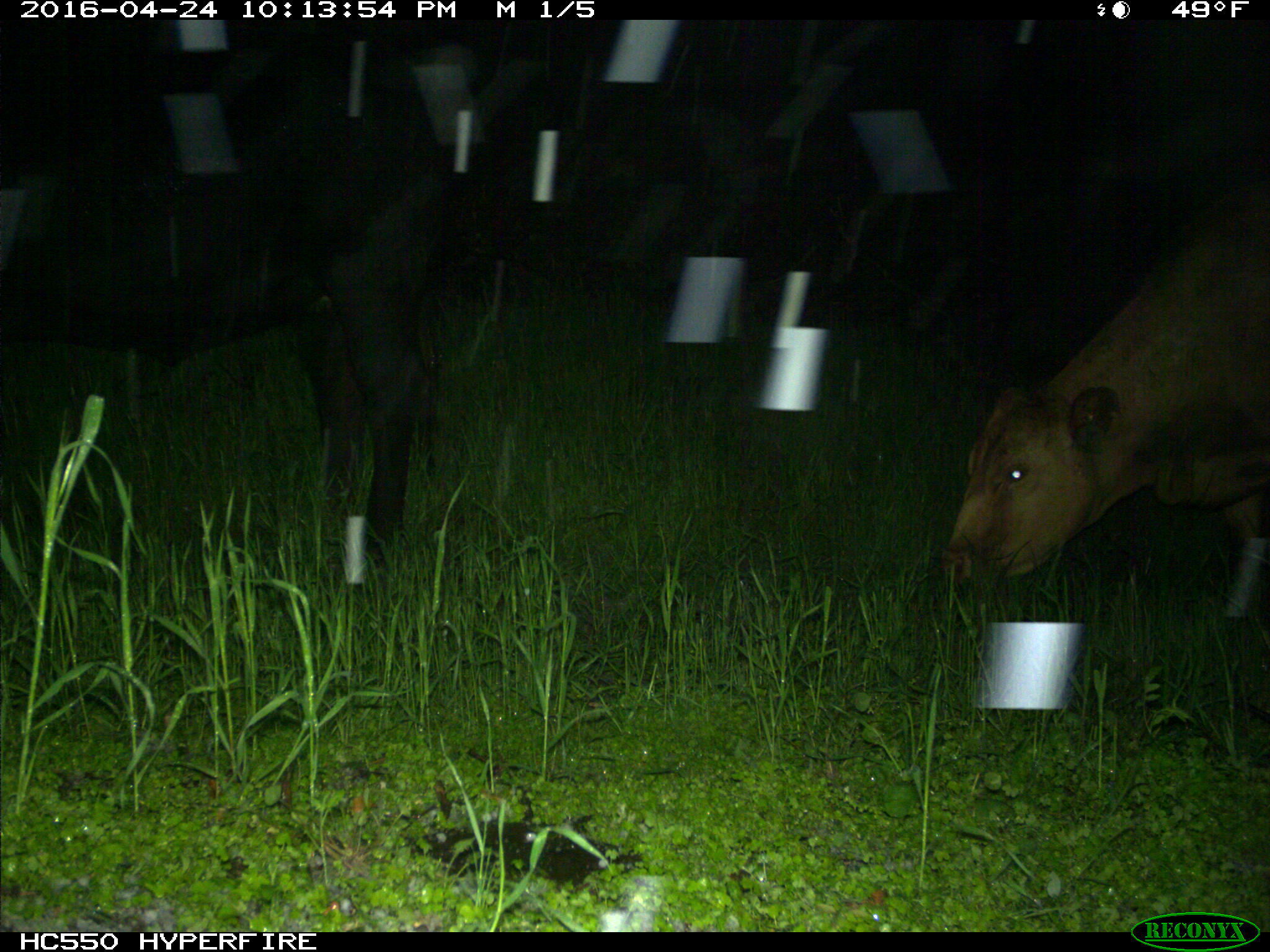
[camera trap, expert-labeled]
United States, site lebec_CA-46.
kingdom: Animalia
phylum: Chordata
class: Mammalia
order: Artiodactyla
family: Bovidae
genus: Bos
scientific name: Bos taurus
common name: domestic cow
Bos taurus (domestic cow).